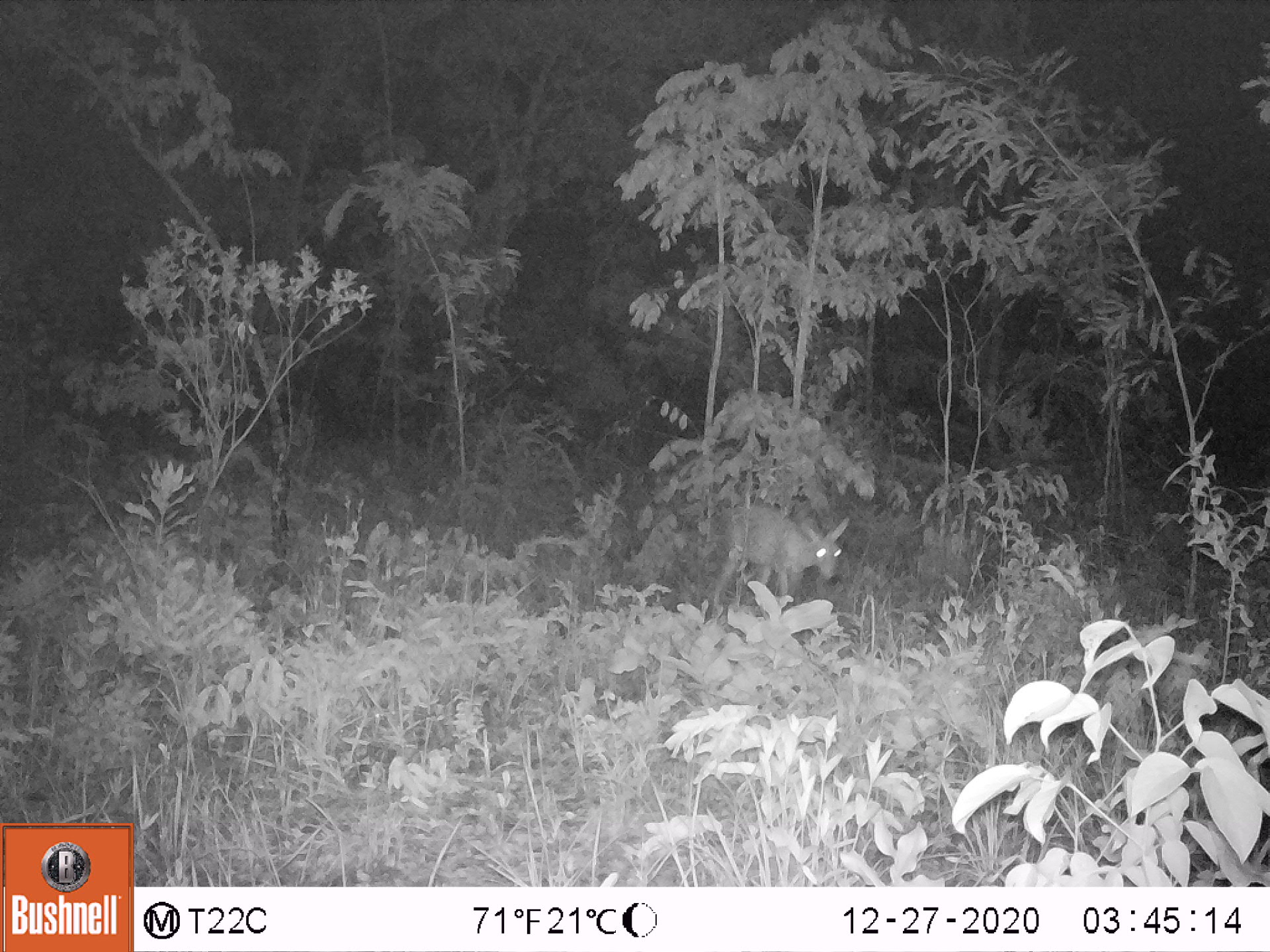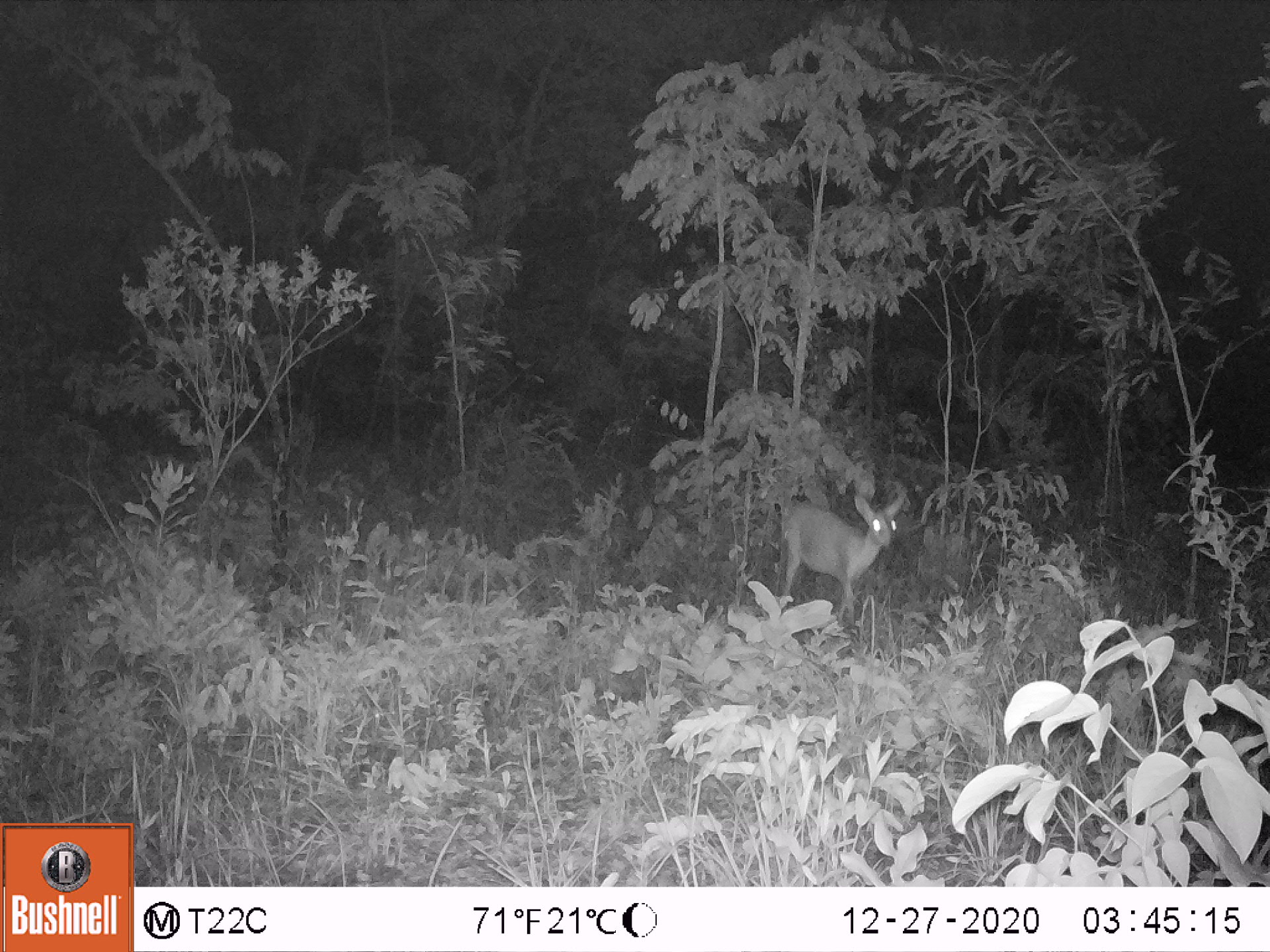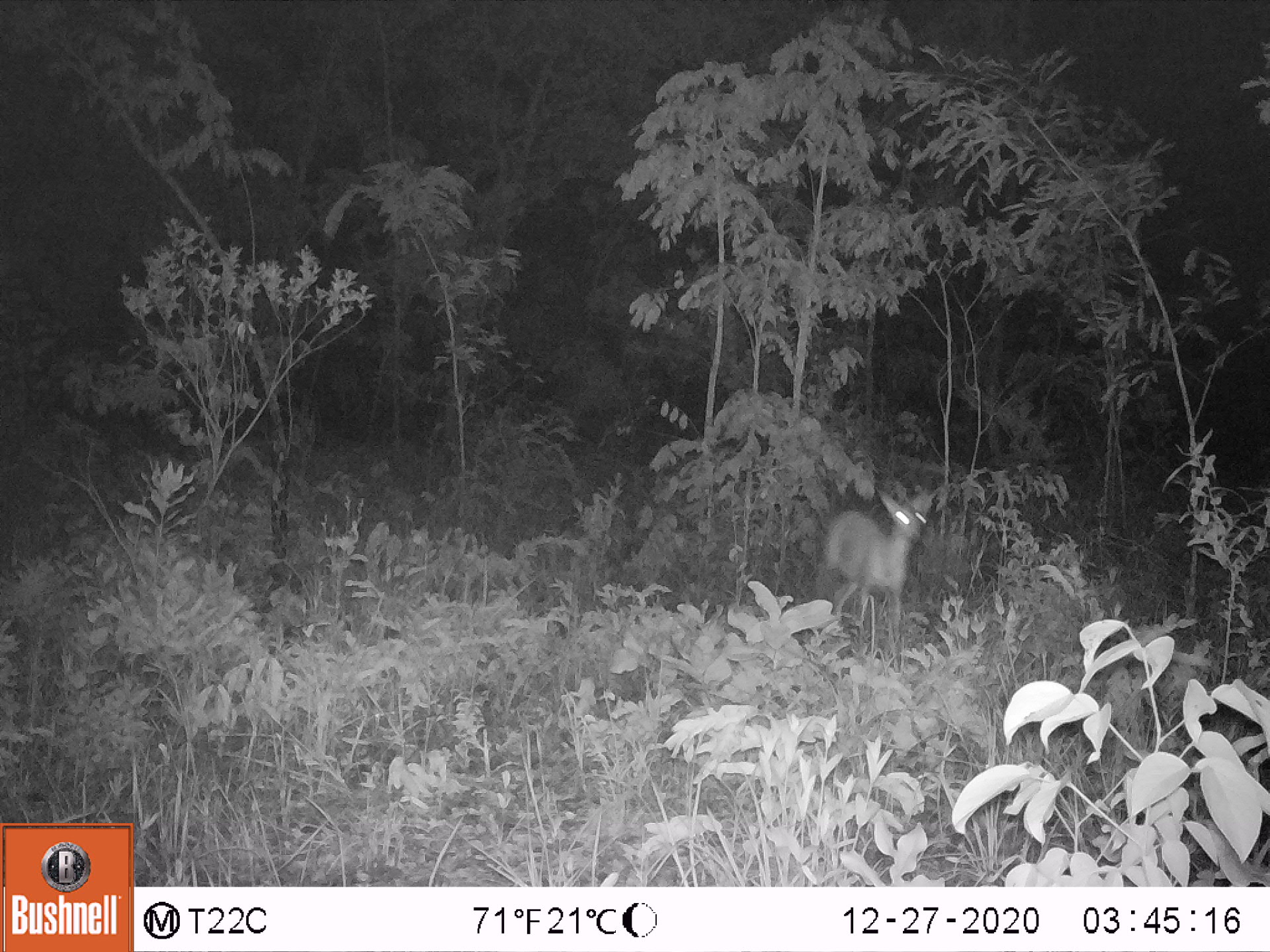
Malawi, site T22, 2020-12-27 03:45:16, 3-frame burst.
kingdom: Animalia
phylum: Chordata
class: Mammalia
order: Artiodactyla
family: Bovidae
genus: Sylvicapra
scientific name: Sylvicapra grimmia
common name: common duiker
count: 1